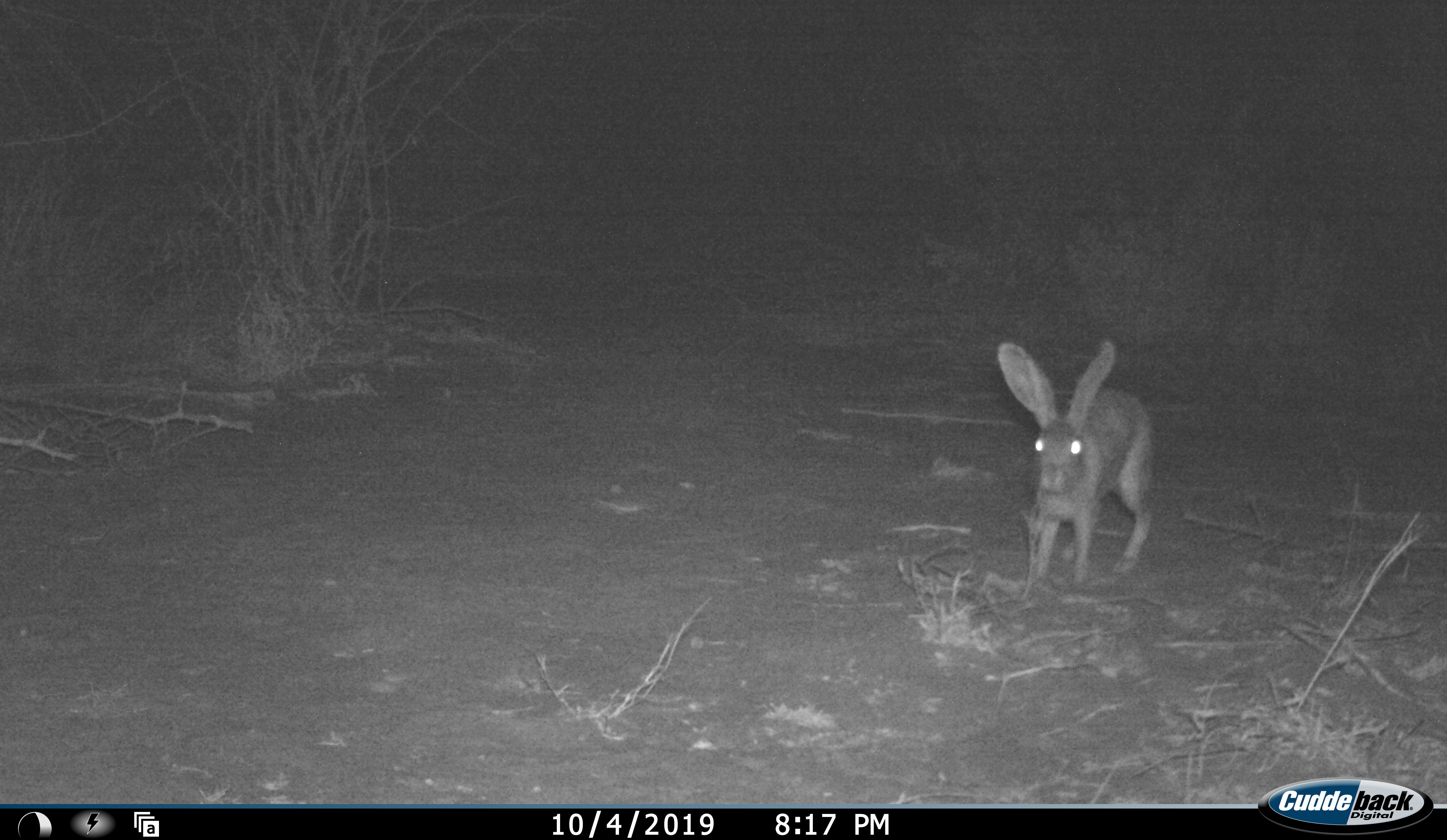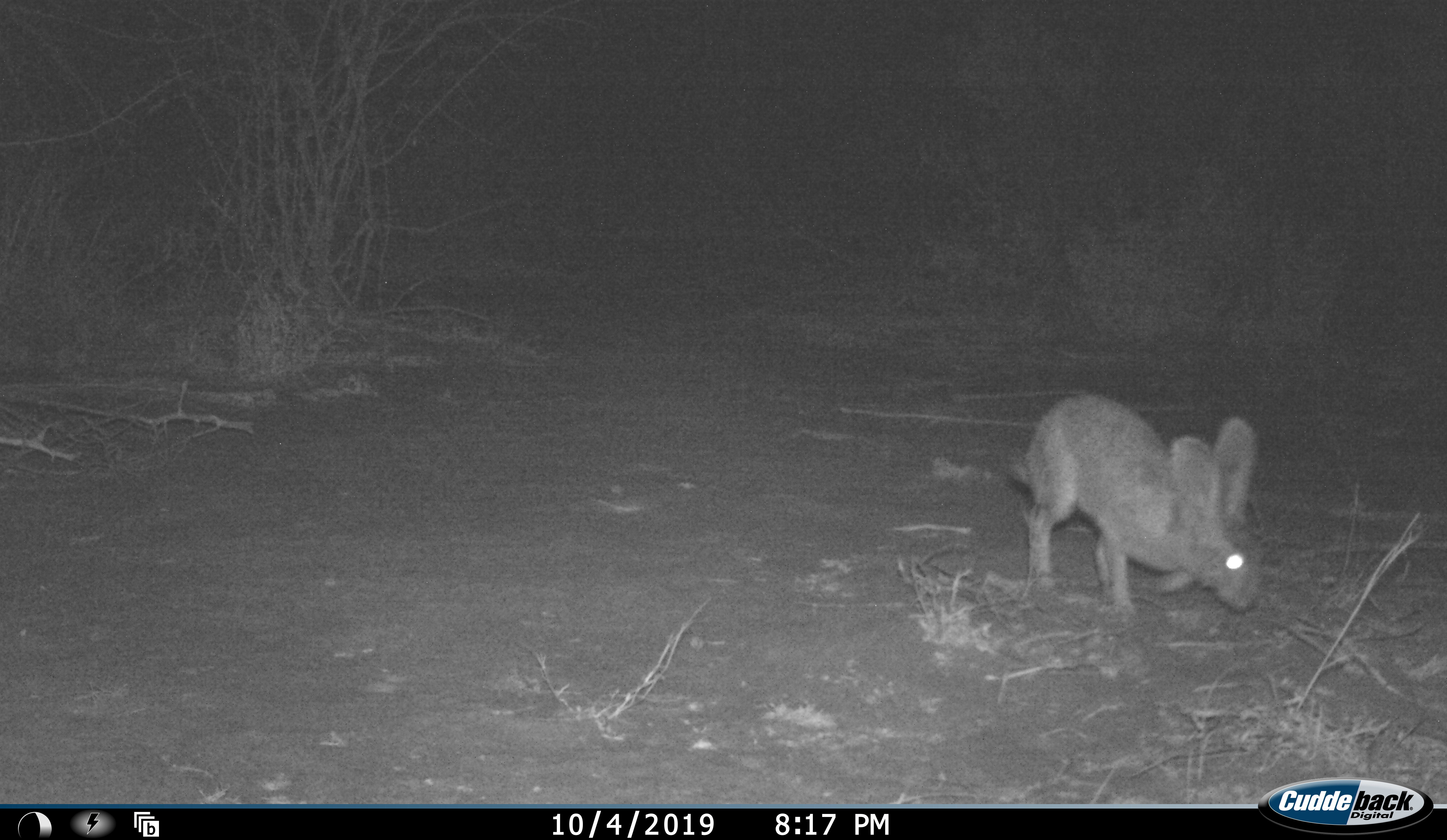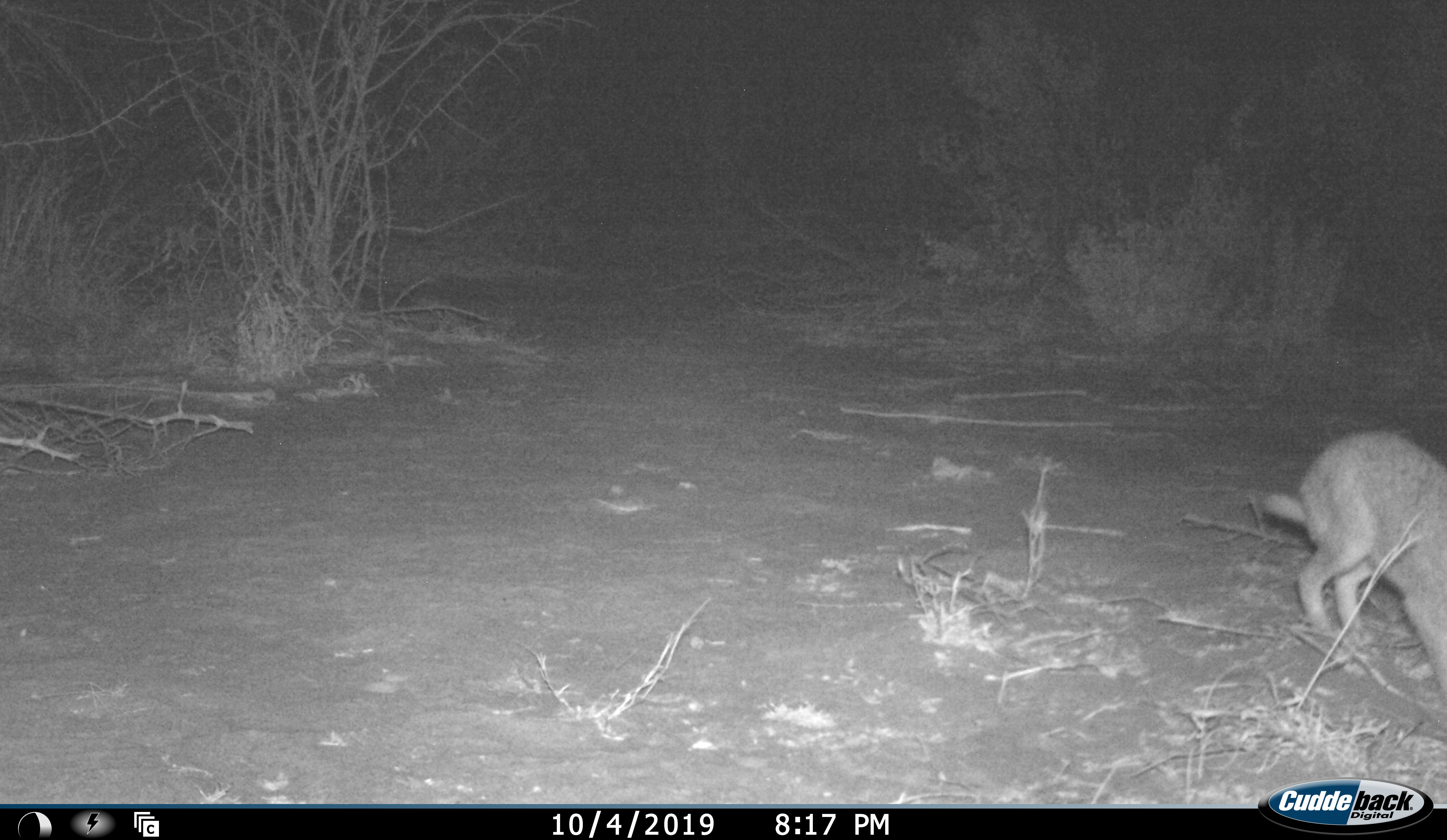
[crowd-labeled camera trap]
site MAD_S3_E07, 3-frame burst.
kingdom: Animalia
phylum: Chordata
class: Mammalia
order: Lagomorpha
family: Leporidae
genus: Lepus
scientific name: Lepus capensis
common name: cape hare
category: harecape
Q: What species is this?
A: Harecape (cape hare) (Lepus capensis).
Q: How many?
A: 1.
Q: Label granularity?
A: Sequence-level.